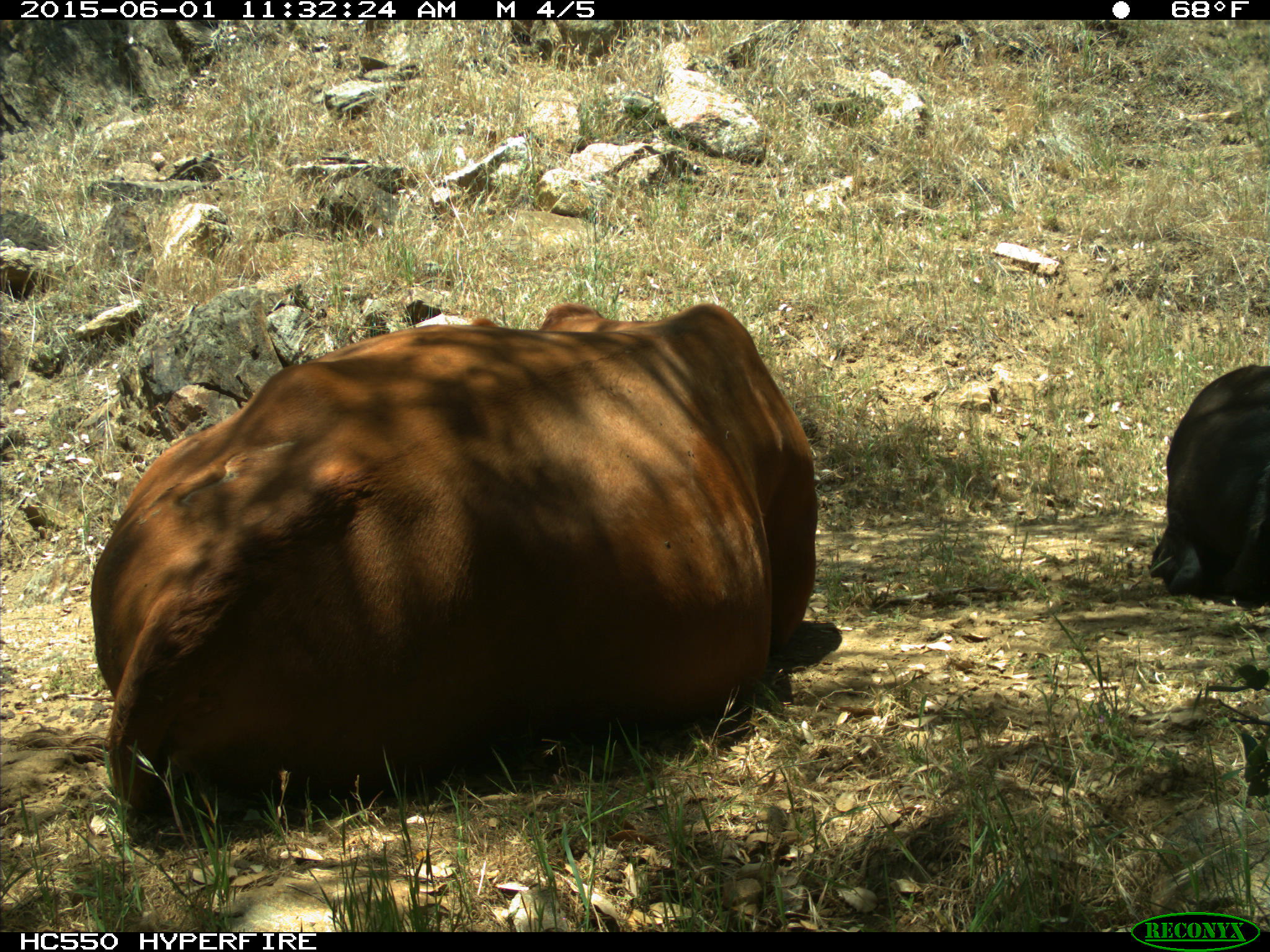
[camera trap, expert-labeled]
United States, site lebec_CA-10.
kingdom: Animalia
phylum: Chordata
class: Mammalia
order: Artiodactyla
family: Bovidae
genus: Bos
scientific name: Bos taurus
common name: domestic cow